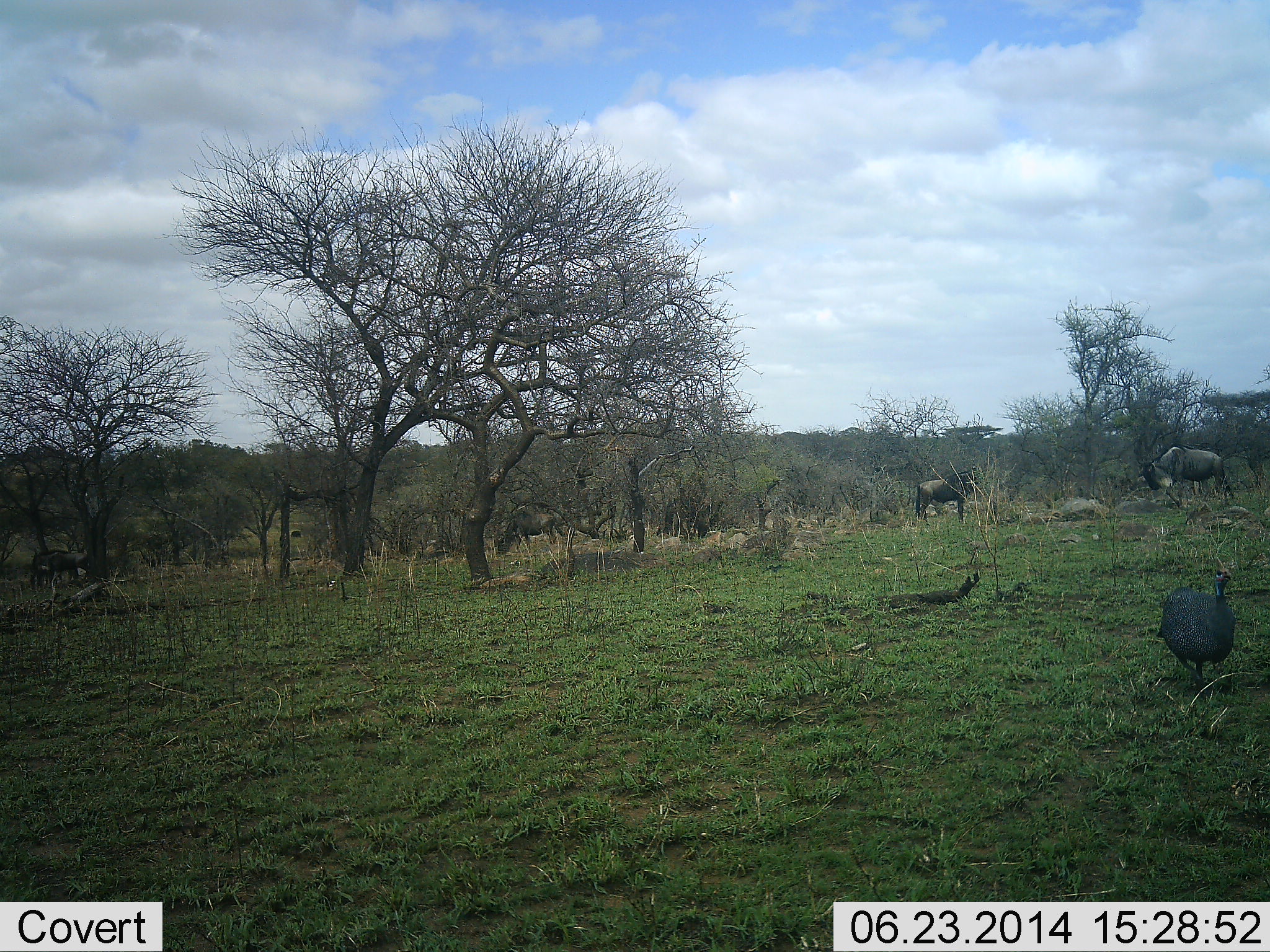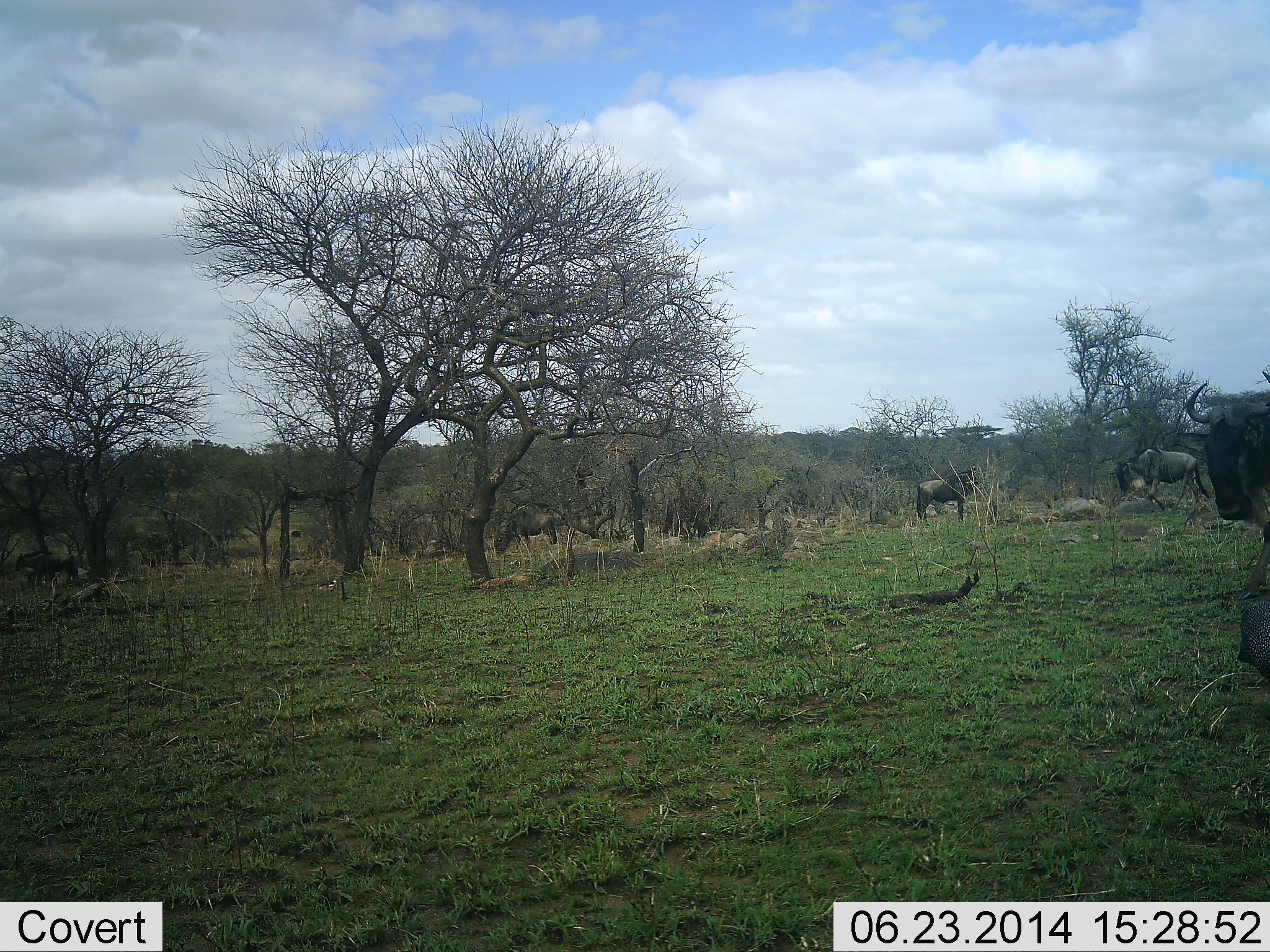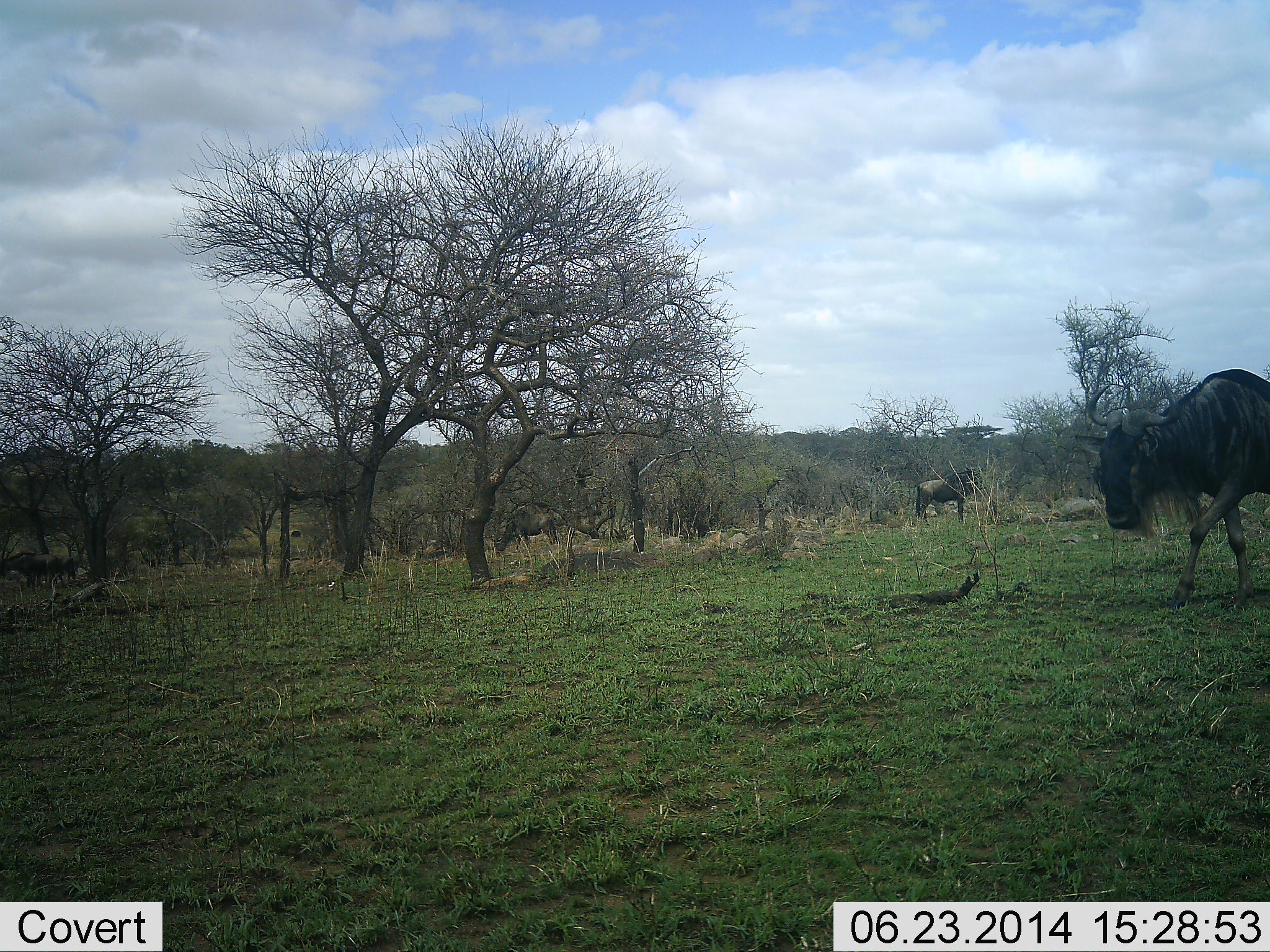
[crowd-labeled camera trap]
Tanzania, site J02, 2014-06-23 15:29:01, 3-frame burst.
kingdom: Animalia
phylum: Chordata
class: Aves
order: Galliformes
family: Numididae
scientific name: Numididae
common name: guinea fowl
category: guineafowl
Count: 1.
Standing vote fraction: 0%.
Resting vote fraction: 0%.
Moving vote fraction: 100%.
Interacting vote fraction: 0%.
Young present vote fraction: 0%.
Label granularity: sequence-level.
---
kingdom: Animalia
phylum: Chordata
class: Mammalia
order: Artiodactyla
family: Bovidae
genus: Connochaetes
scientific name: Connochaetes taurinus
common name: blue wildebeest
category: wildebeest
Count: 5.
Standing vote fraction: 79%.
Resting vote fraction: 0%.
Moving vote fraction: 64%.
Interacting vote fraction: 0%.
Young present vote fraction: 0%.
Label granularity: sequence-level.